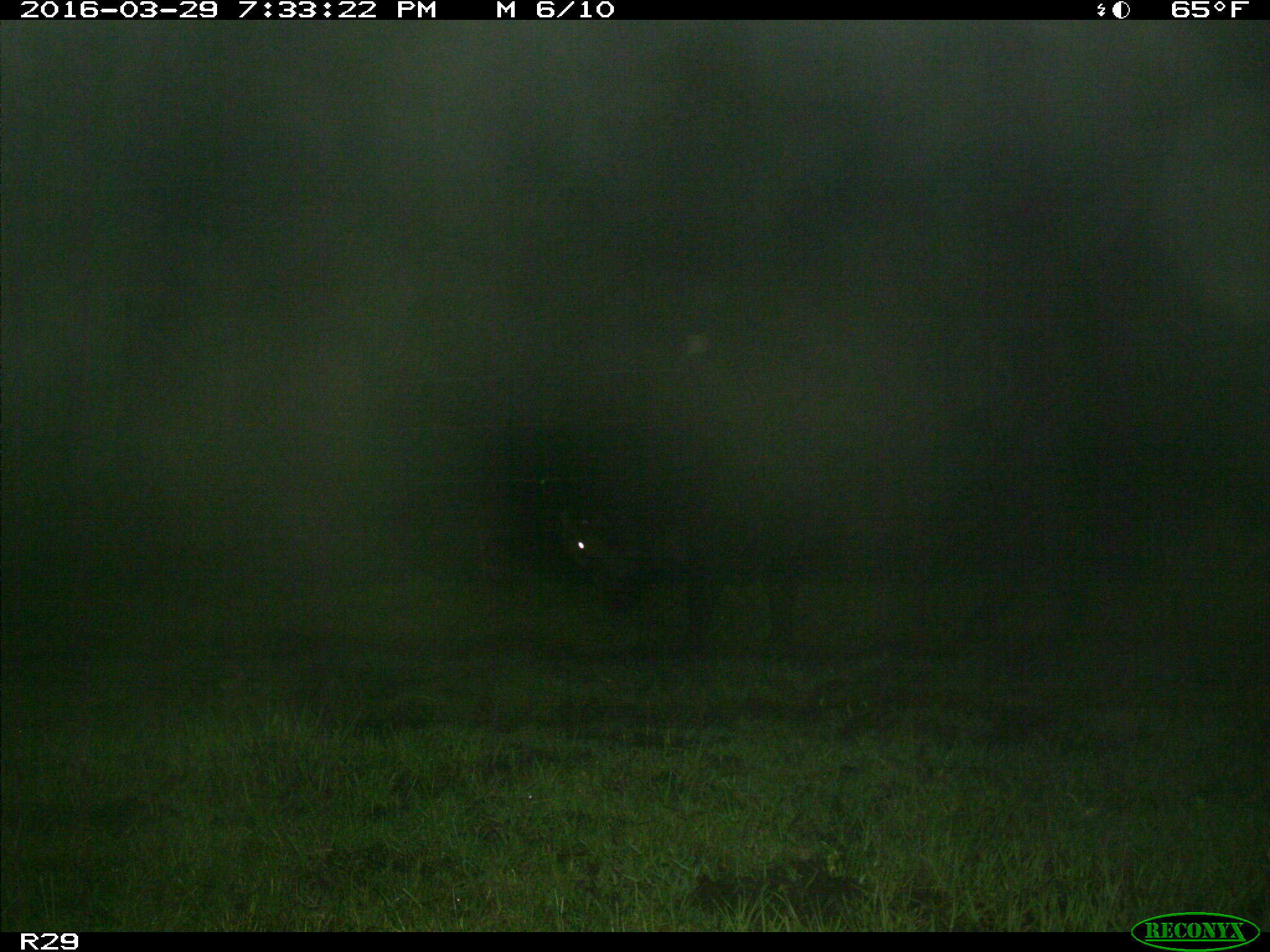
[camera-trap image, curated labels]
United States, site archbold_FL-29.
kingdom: Animalia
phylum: Chordata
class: Mammalia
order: Artiodactyla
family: Bovidae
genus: Bos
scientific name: Bos taurus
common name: domestic cow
Bos taurus (domestic cow).